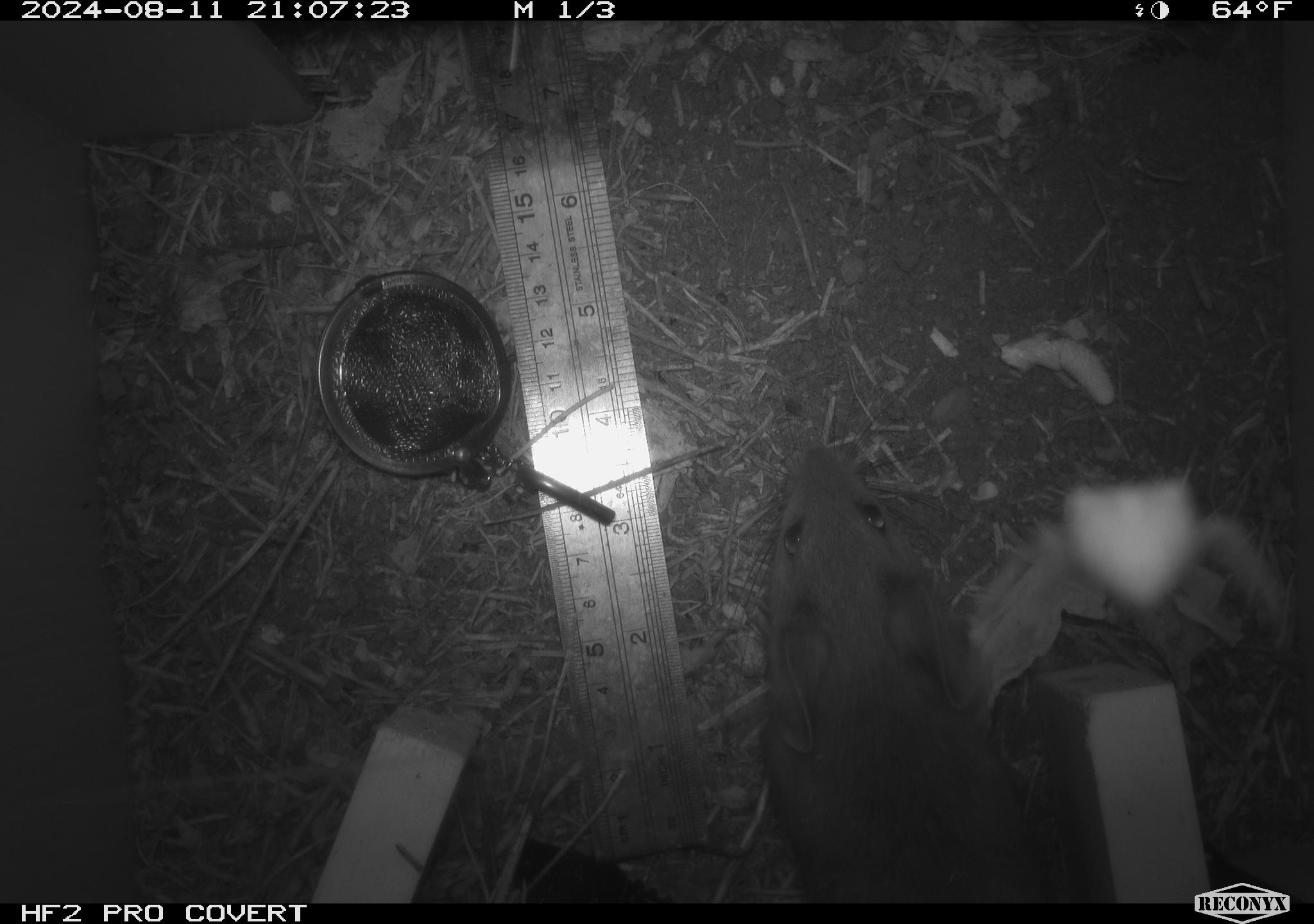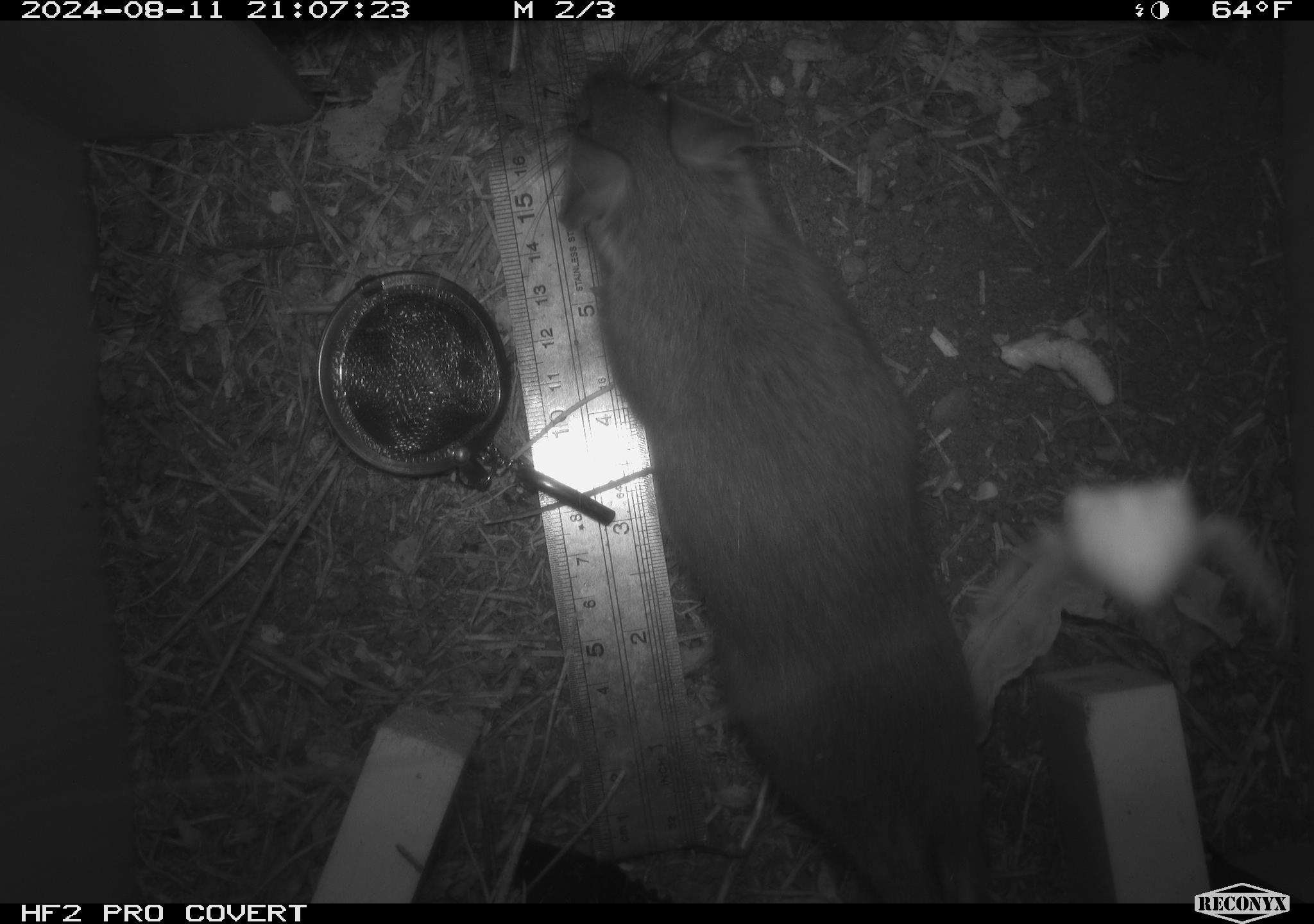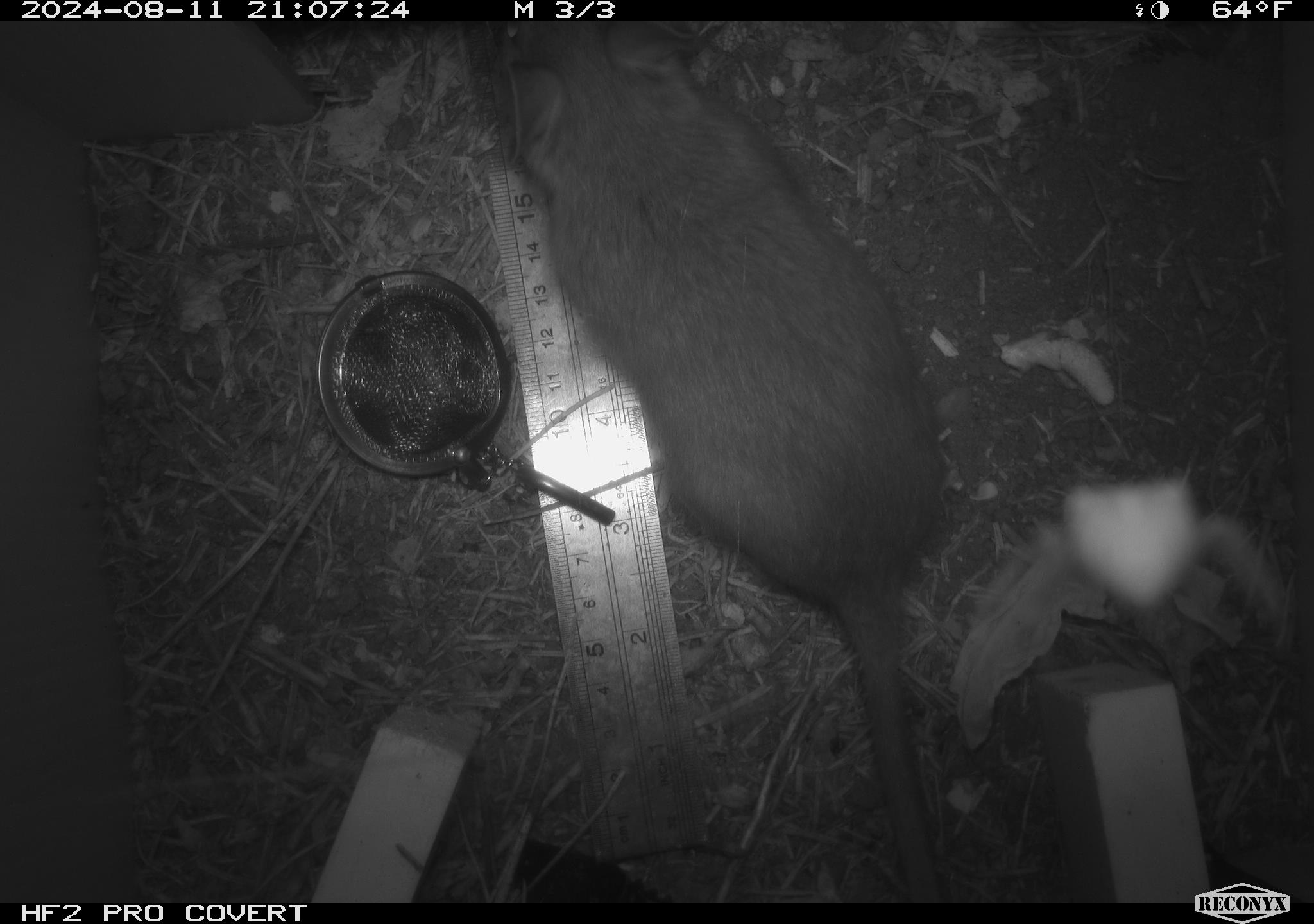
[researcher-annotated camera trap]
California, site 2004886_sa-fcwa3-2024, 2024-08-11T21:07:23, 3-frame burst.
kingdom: Animalia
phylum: Chordata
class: Mammalia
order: Rodentia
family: Cricetidae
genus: Neotoma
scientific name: Neotoma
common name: pack rat or woodrat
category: neotoma species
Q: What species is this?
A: Neotoma species (pack rat or woodrat) (Neotoma).